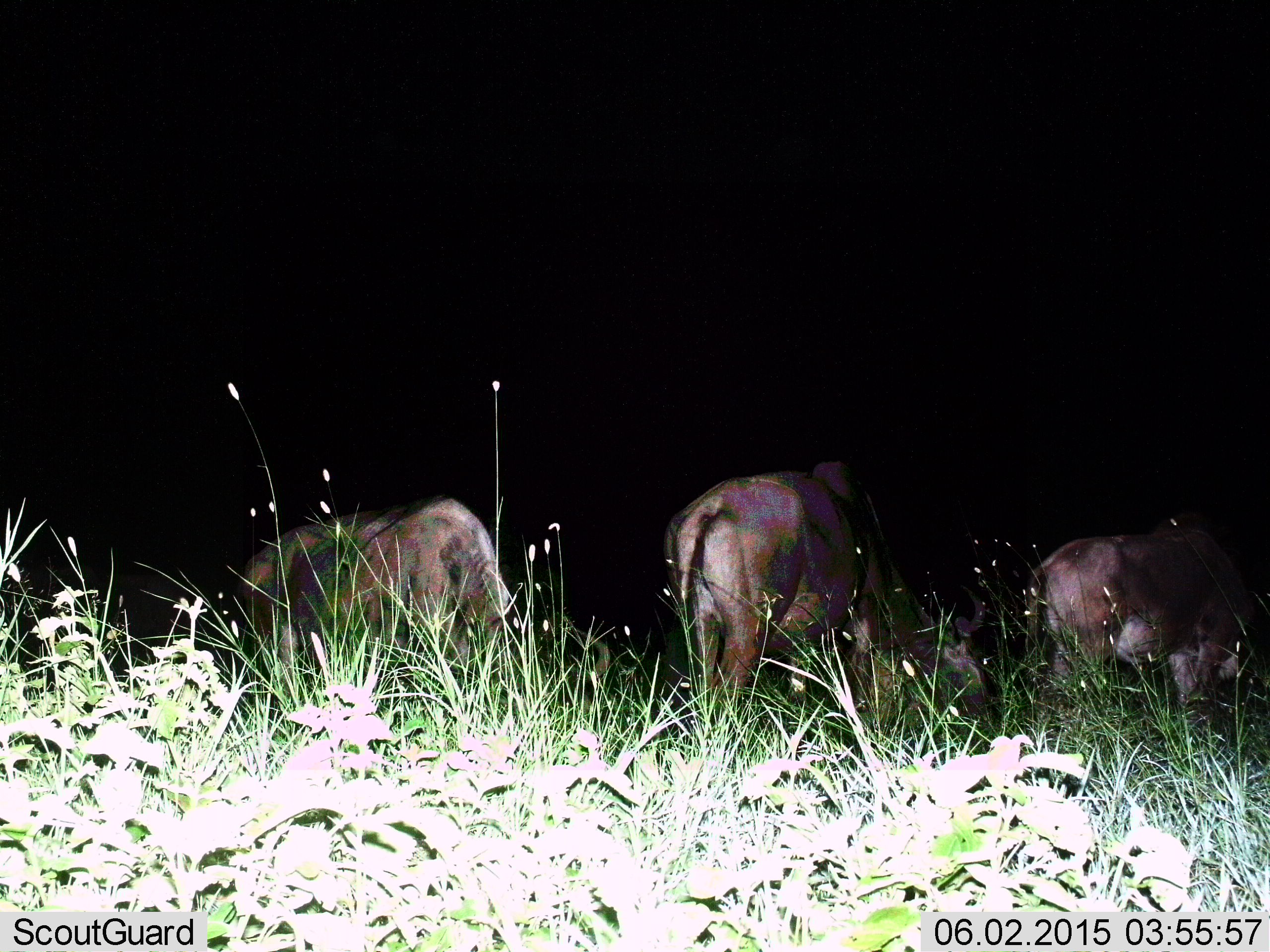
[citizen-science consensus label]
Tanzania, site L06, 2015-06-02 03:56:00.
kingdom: Animalia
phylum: Chordata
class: Mammalia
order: Artiodactyla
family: Bovidae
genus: Connochaetes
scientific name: Connochaetes taurinus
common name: blue wildebeest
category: wildebeest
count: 3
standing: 40%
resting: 0%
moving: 0%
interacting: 0%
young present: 0%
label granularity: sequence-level